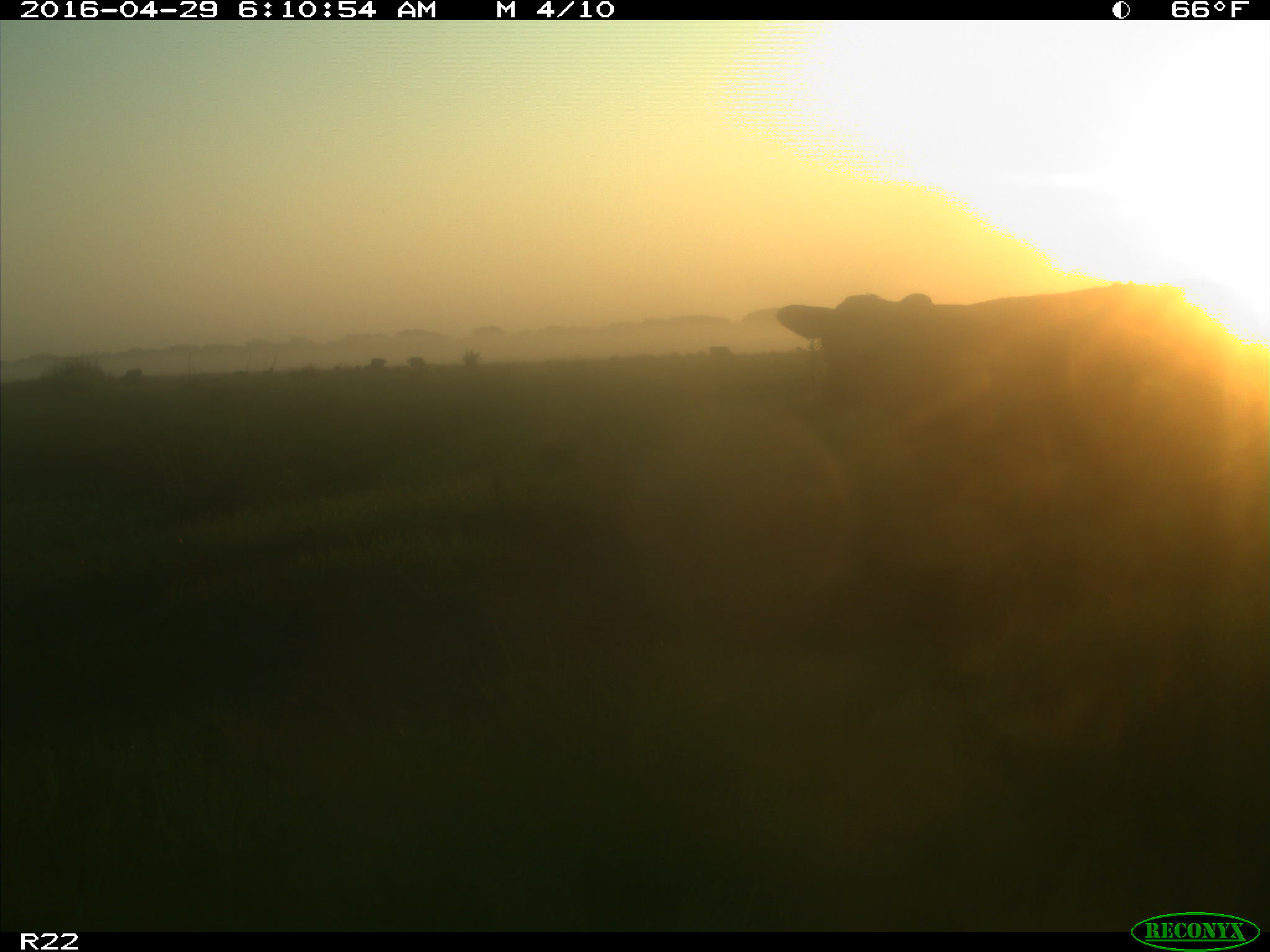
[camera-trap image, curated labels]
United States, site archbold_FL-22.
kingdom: Animalia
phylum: Chordata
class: Mammalia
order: Artiodactyla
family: Bovidae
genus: Bos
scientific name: Bos taurus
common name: domestic cow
Bos taurus (domestic cow).